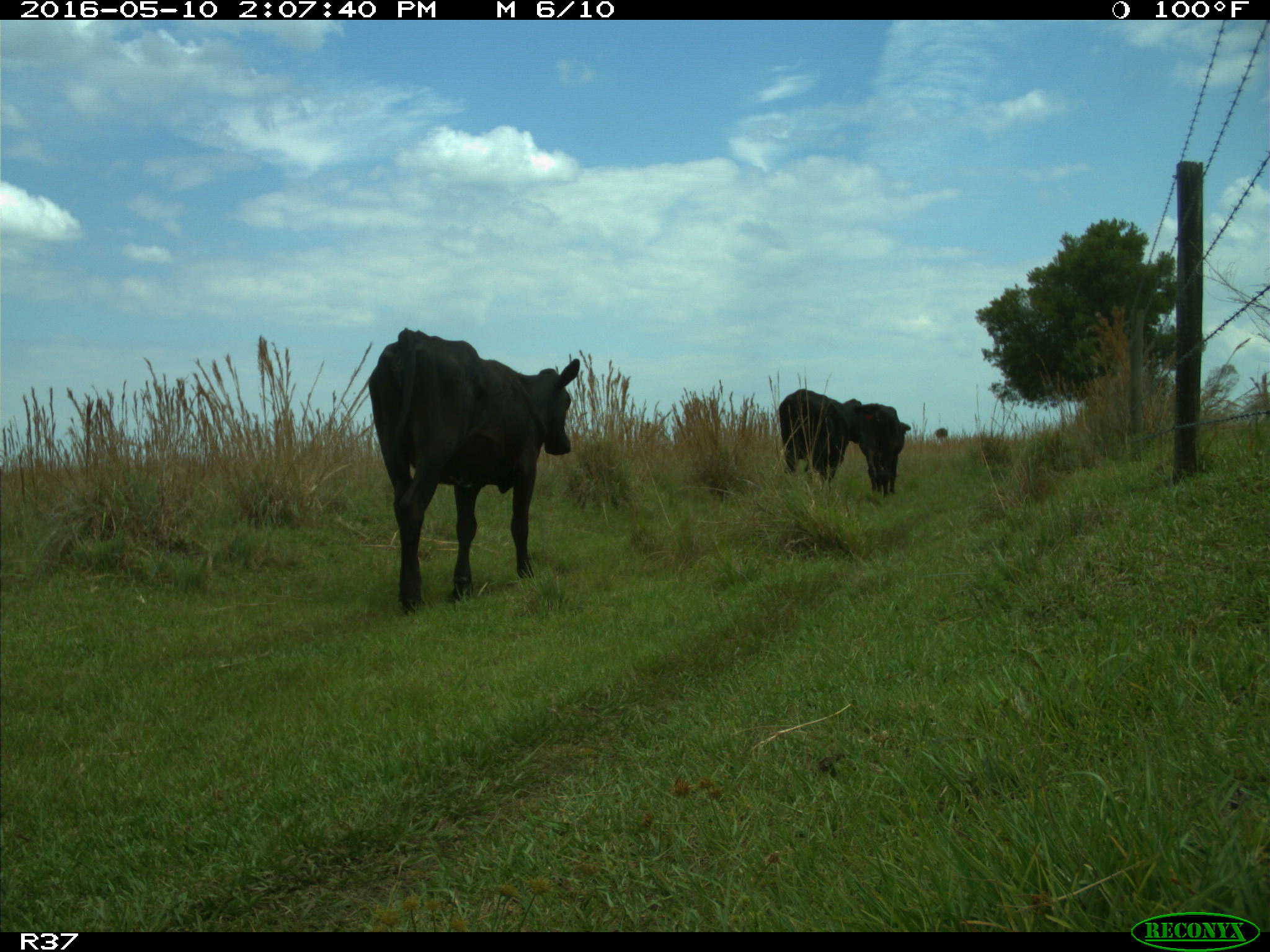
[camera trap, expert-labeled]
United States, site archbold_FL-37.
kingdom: Animalia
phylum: Chordata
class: Mammalia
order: Artiodactyla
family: Bovidae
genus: Bos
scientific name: Bos taurus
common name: domestic cow